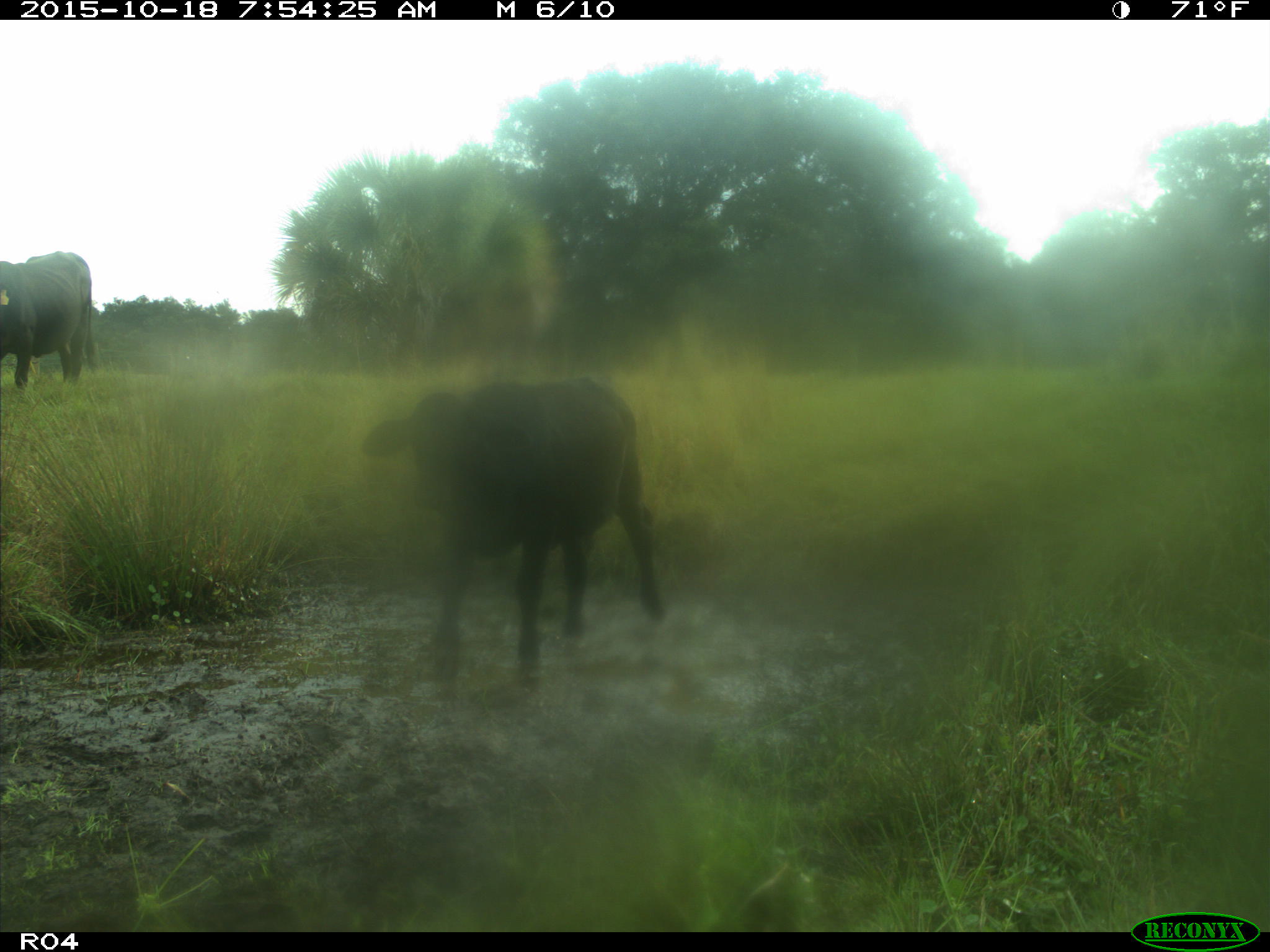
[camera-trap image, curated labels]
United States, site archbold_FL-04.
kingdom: Animalia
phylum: Chordata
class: Mammalia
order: Artiodactyla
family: Bovidae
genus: Bos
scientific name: Bos taurus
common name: domestic cow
Bos taurus (domestic cow).